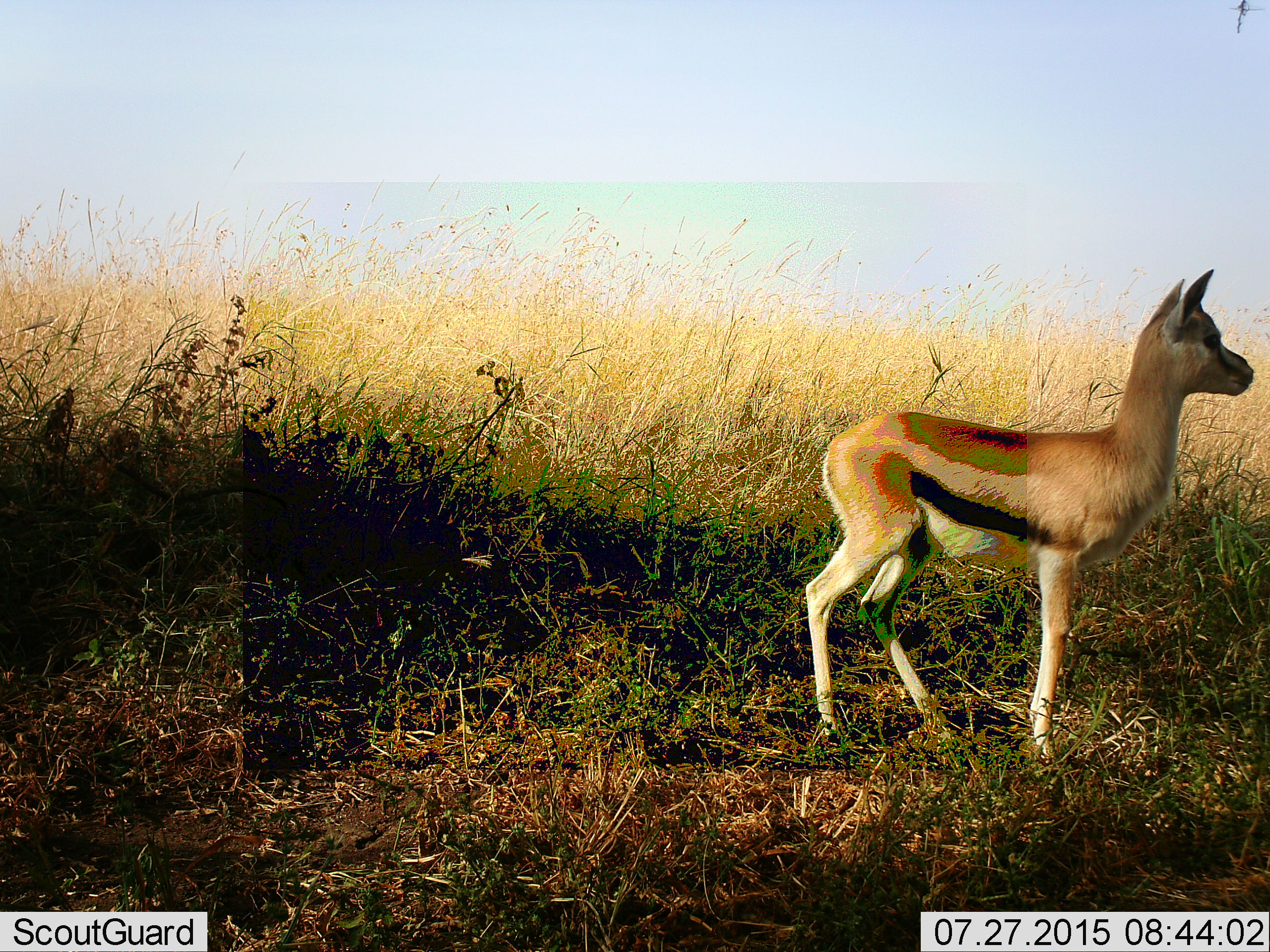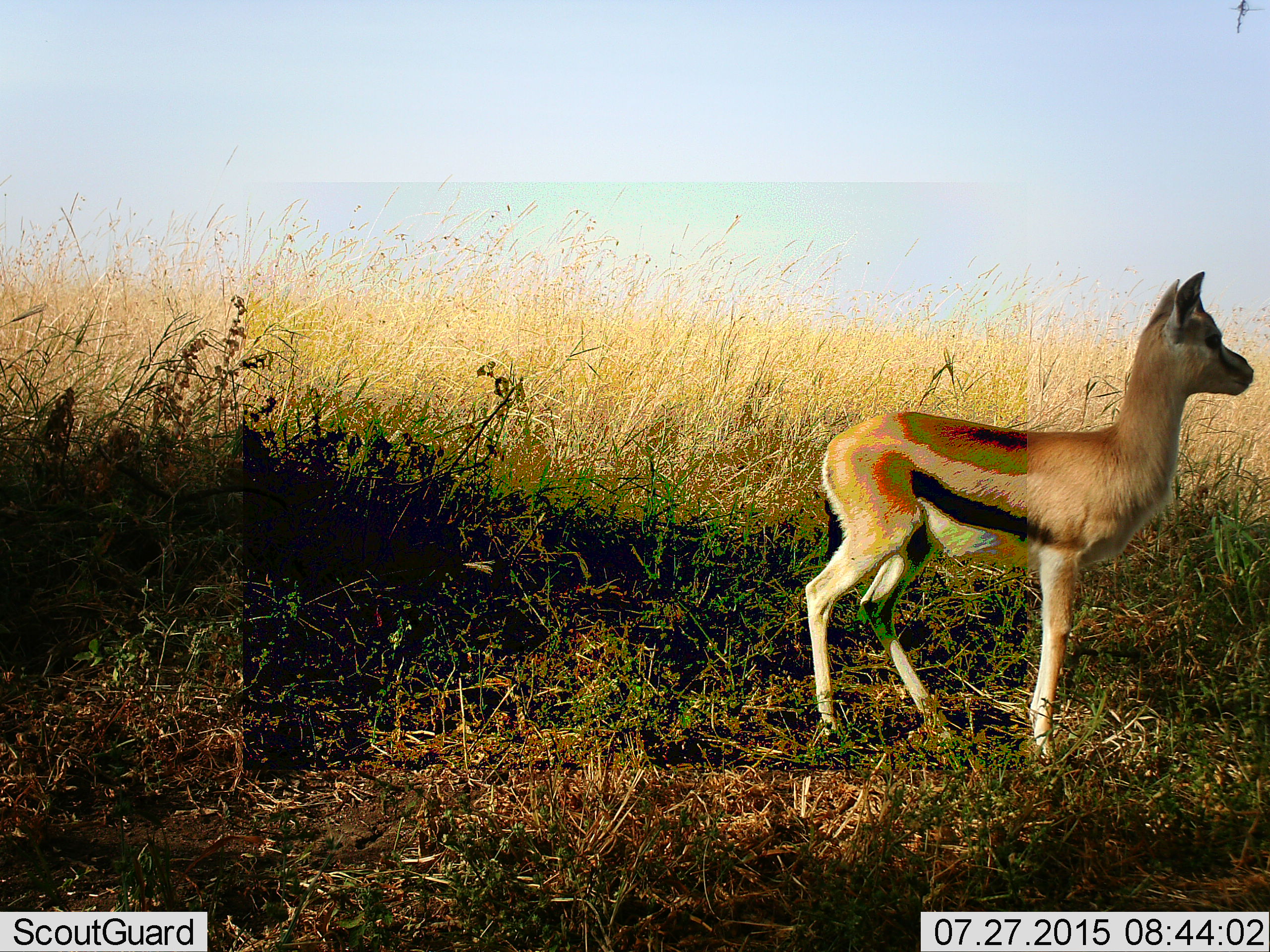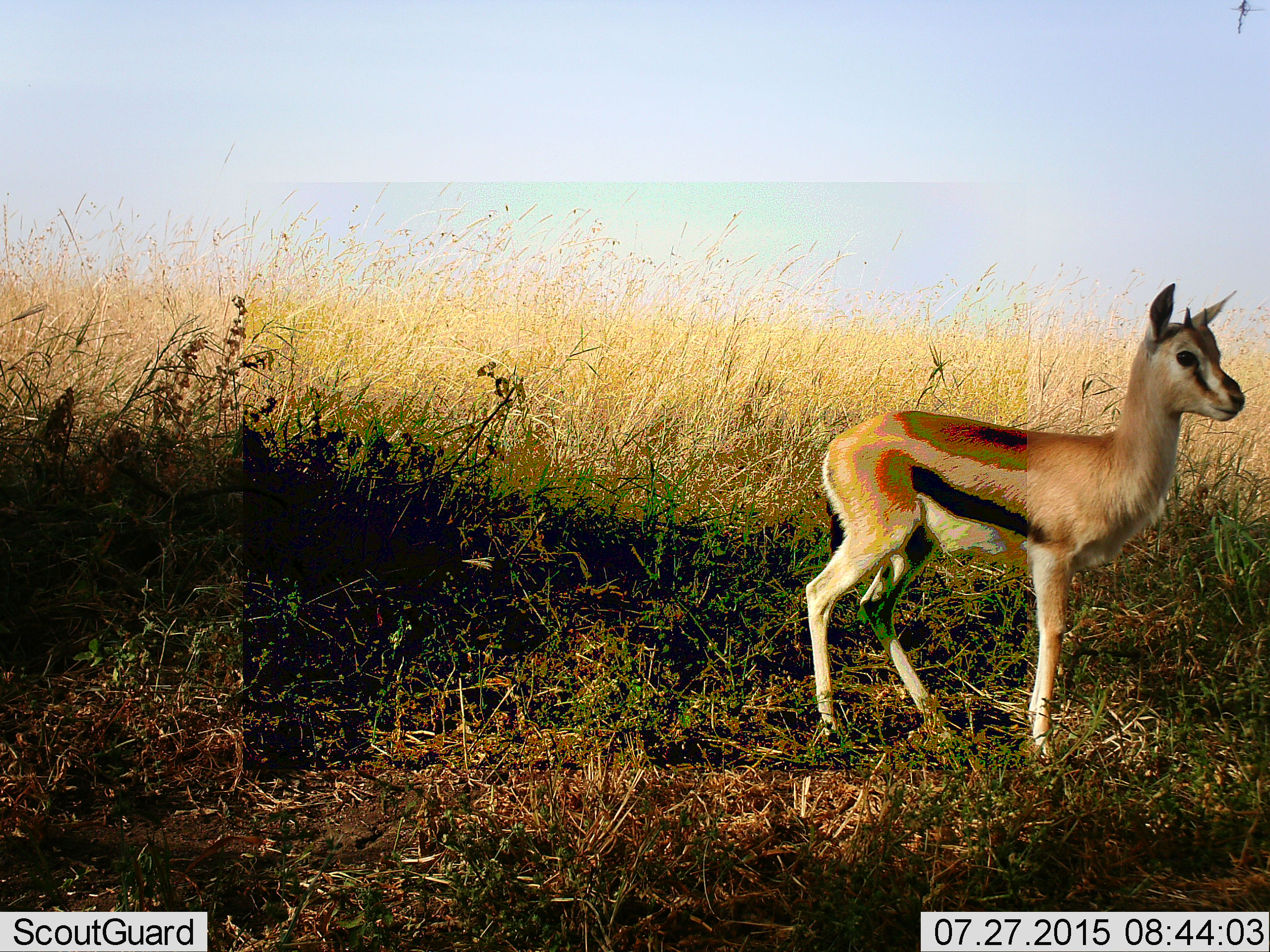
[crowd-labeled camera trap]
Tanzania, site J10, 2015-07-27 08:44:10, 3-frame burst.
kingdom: Animalia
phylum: Chordata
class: Mammalia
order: Artiodactyla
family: Bovidae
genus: Eudorcas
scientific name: Eudorcas thomsonii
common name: thomson's gazelle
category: gazellethomsons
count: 1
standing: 100%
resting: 0%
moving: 11%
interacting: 0%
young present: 33%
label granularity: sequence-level